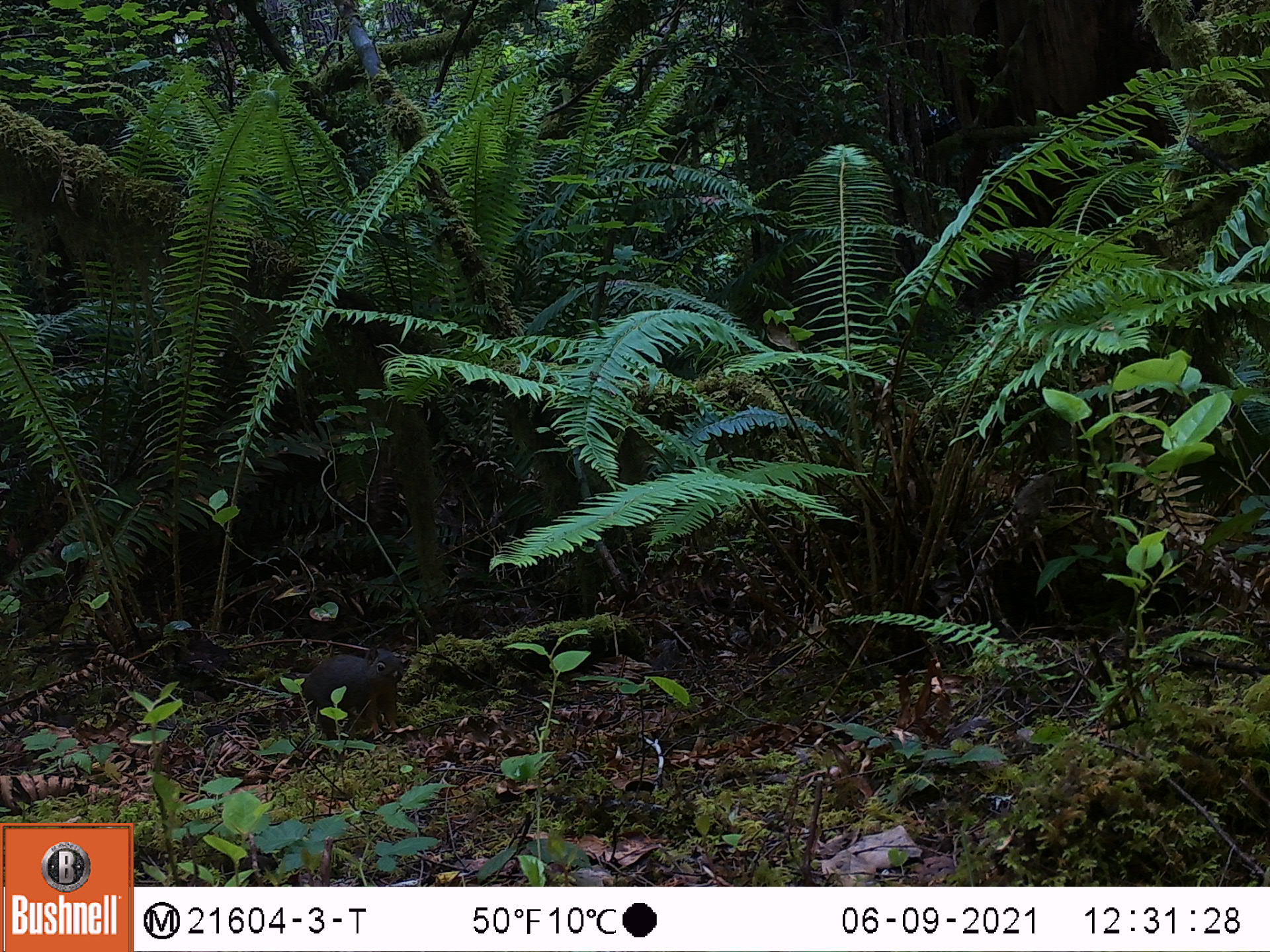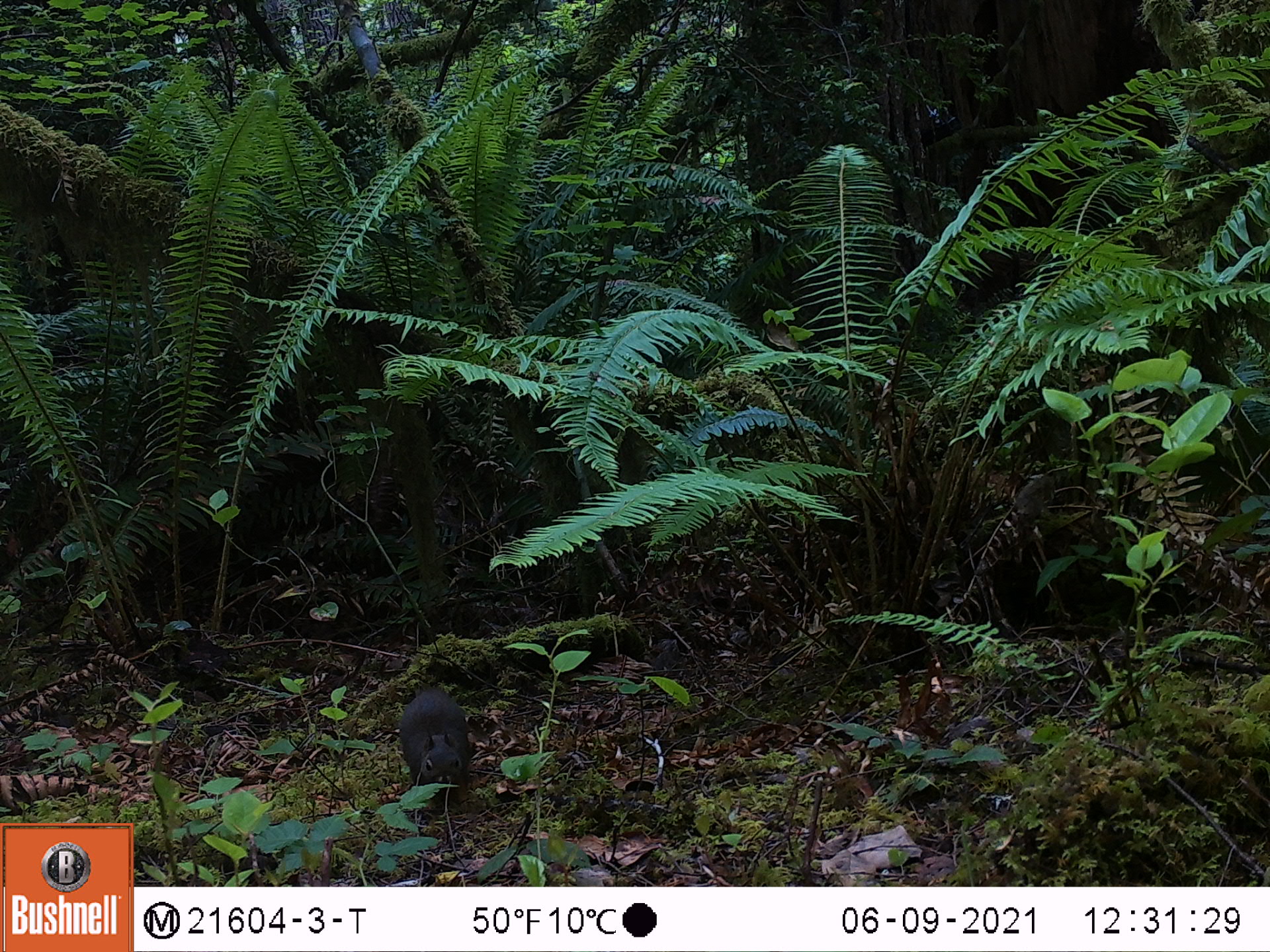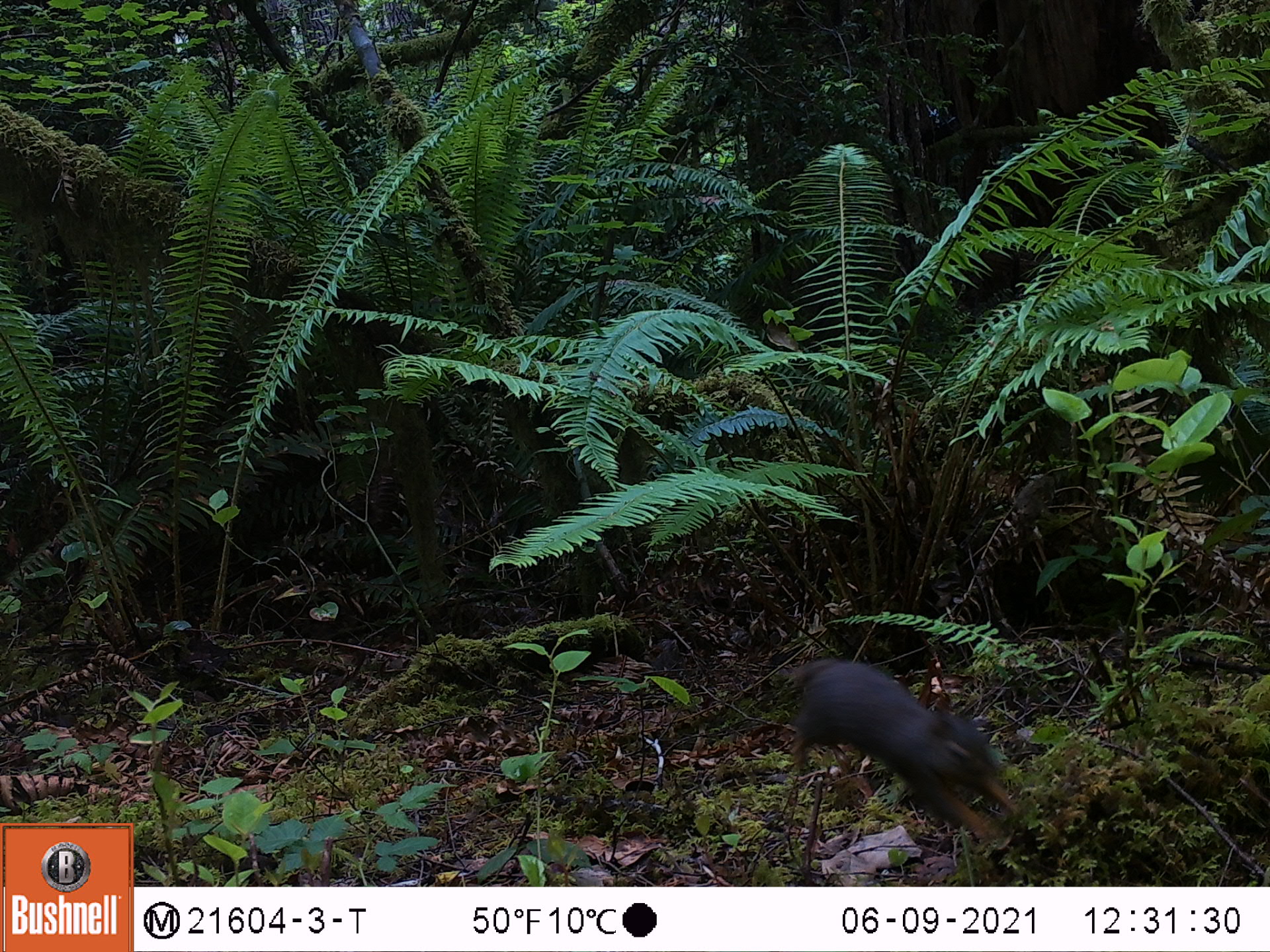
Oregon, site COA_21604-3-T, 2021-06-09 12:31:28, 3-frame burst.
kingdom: Animalia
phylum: Chordata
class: Mammalia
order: Rodentia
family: Sciuridae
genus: Tamiasciurus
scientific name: Tamiasciurus douglasii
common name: douglas squirrel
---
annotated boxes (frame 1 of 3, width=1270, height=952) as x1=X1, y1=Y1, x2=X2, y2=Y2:
douglas squirrel: x1=286, y1=642, x2=409, y2=740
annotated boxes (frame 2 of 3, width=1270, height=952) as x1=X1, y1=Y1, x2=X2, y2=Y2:
douglas squirrel: x1=392, y1=651, x2=478, y2=803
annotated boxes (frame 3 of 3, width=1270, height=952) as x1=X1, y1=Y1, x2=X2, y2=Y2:
douglas squirrel: x1=778, y1=642, x2=1026, y2=837